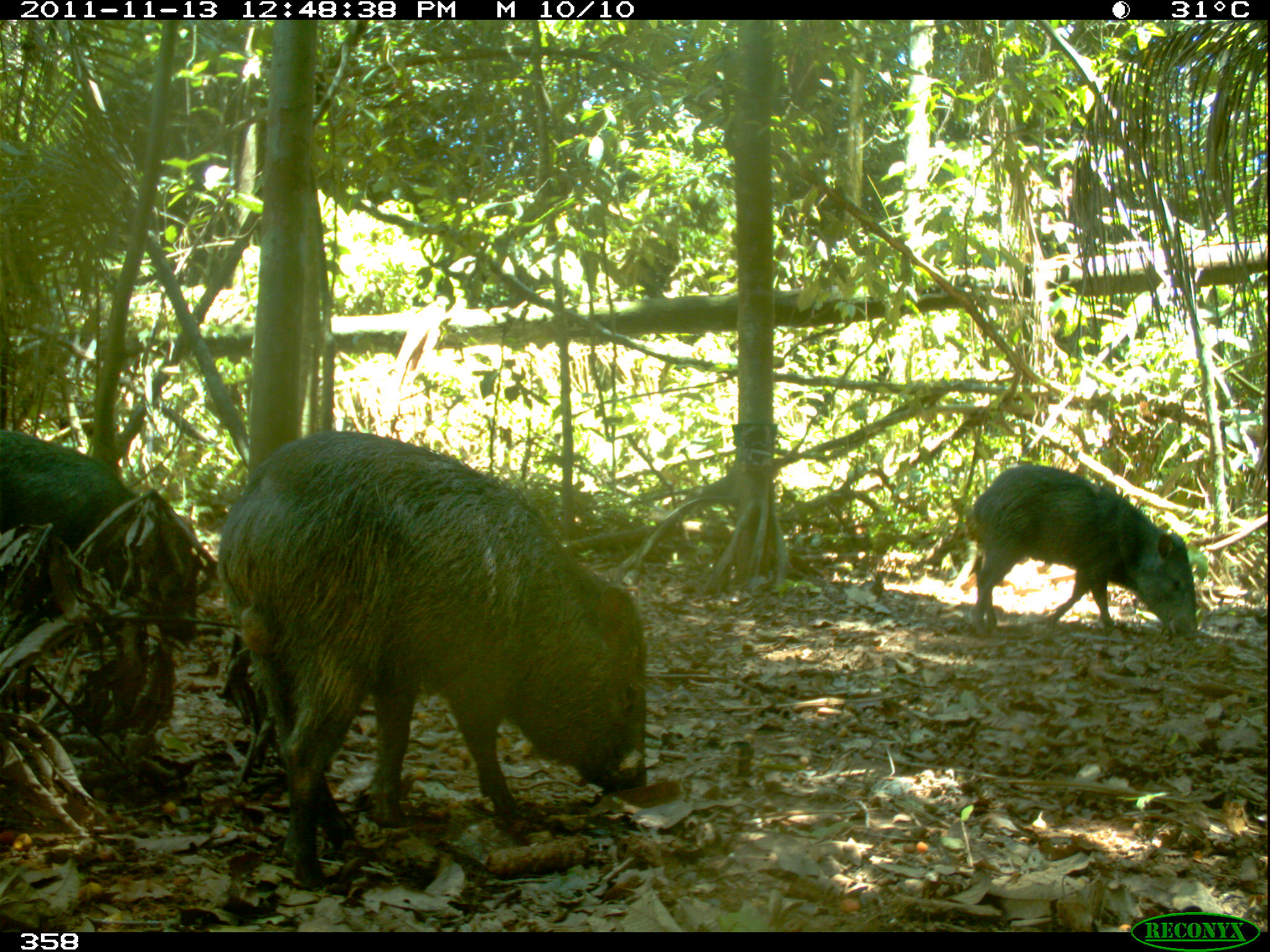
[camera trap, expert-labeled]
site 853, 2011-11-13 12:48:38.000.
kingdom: Animalia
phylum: Chordata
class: Mammalia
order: Artiodactyla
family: Tayassuidae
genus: Pecari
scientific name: Pecari tajacu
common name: collared peccary